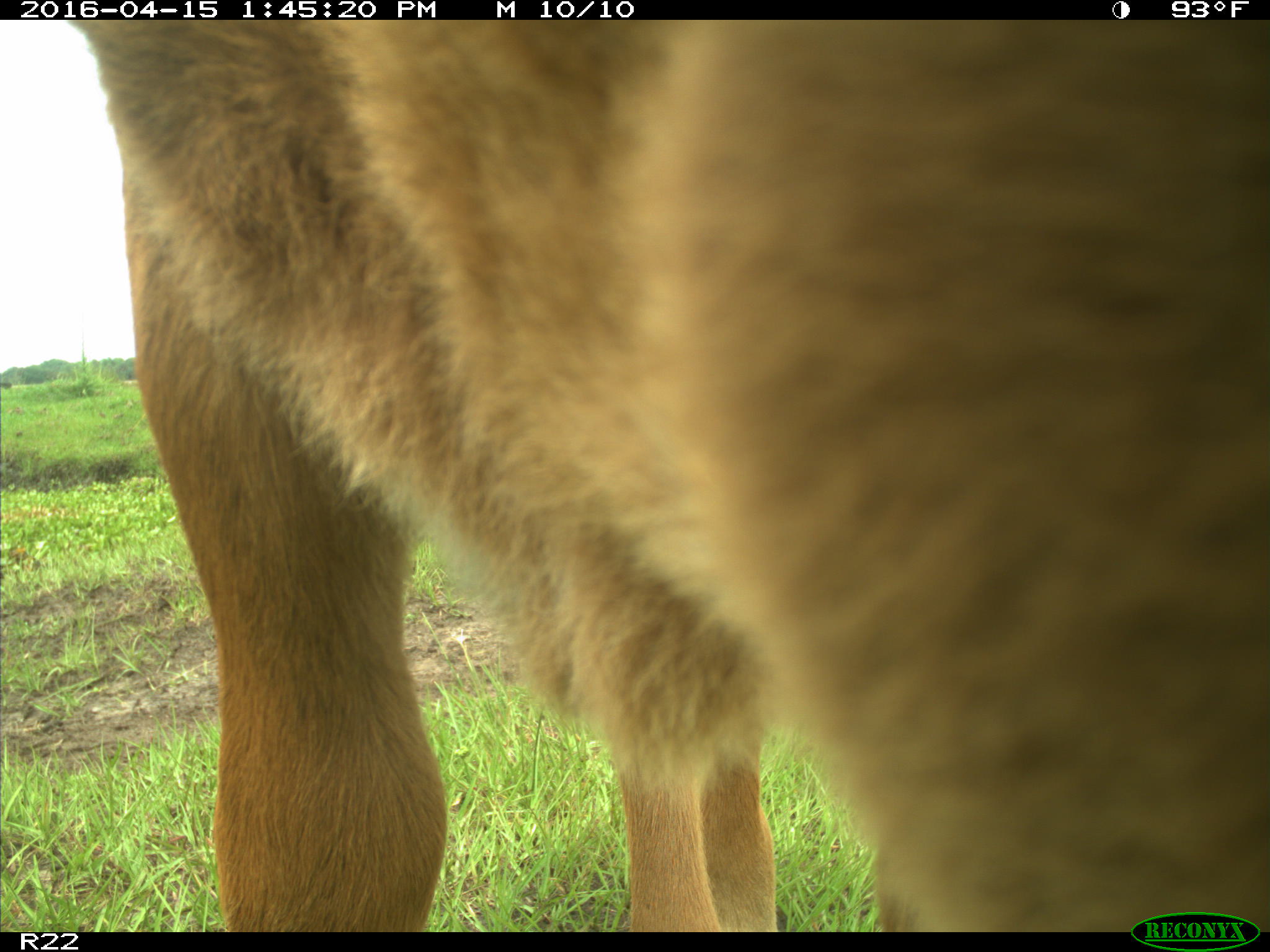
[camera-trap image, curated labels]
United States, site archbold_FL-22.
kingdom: Animalia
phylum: Chordata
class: Mammalia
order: Artiodactyla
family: Bovidae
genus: Bos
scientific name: Bos taurus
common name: domestic cow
Bos taurus (domestic cow).